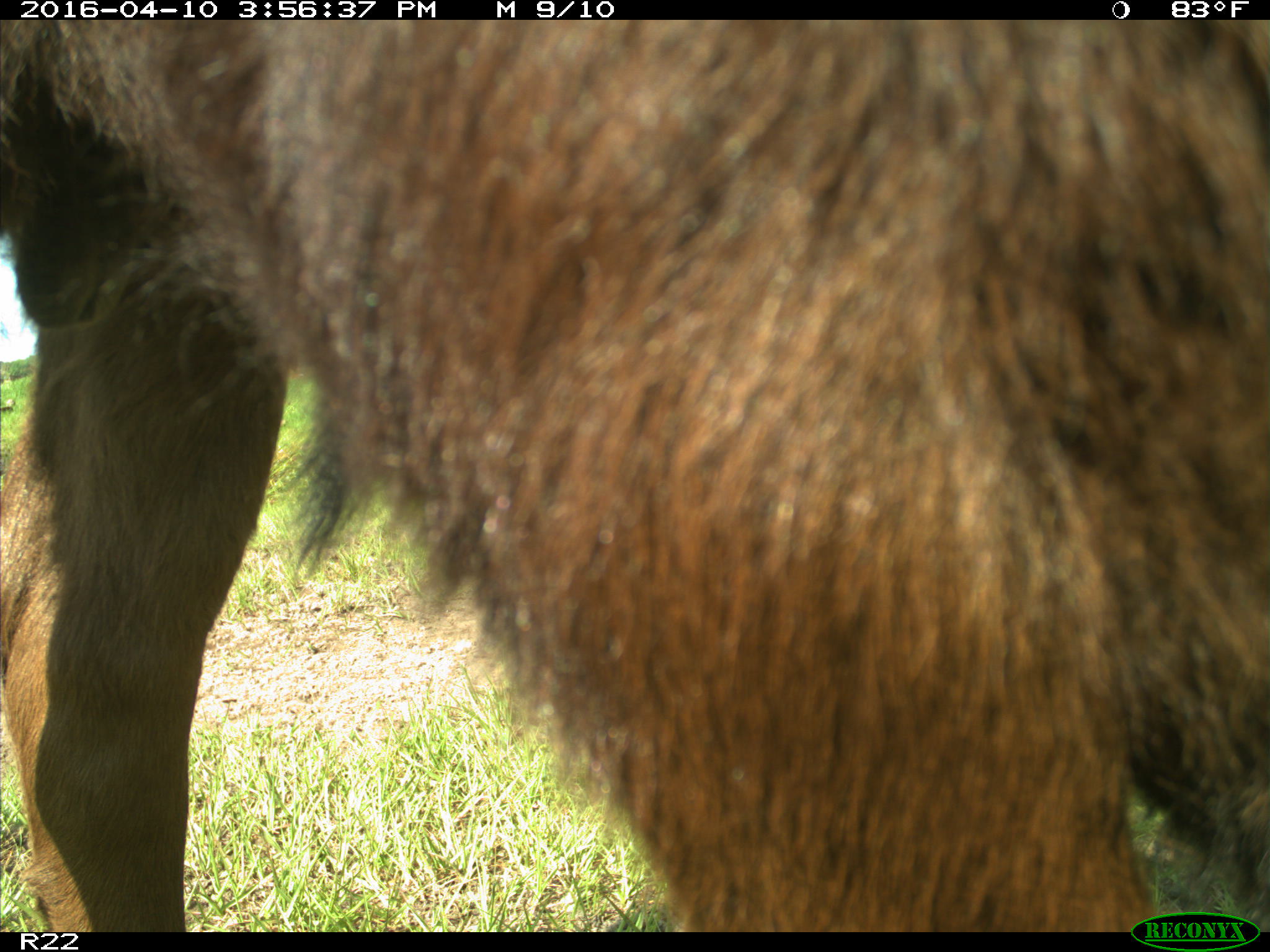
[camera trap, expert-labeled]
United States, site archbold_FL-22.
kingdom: Animalia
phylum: Chordata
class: Mammalia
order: Artiodactyla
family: Bovidae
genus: Bos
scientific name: Bos taurus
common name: domestic cow